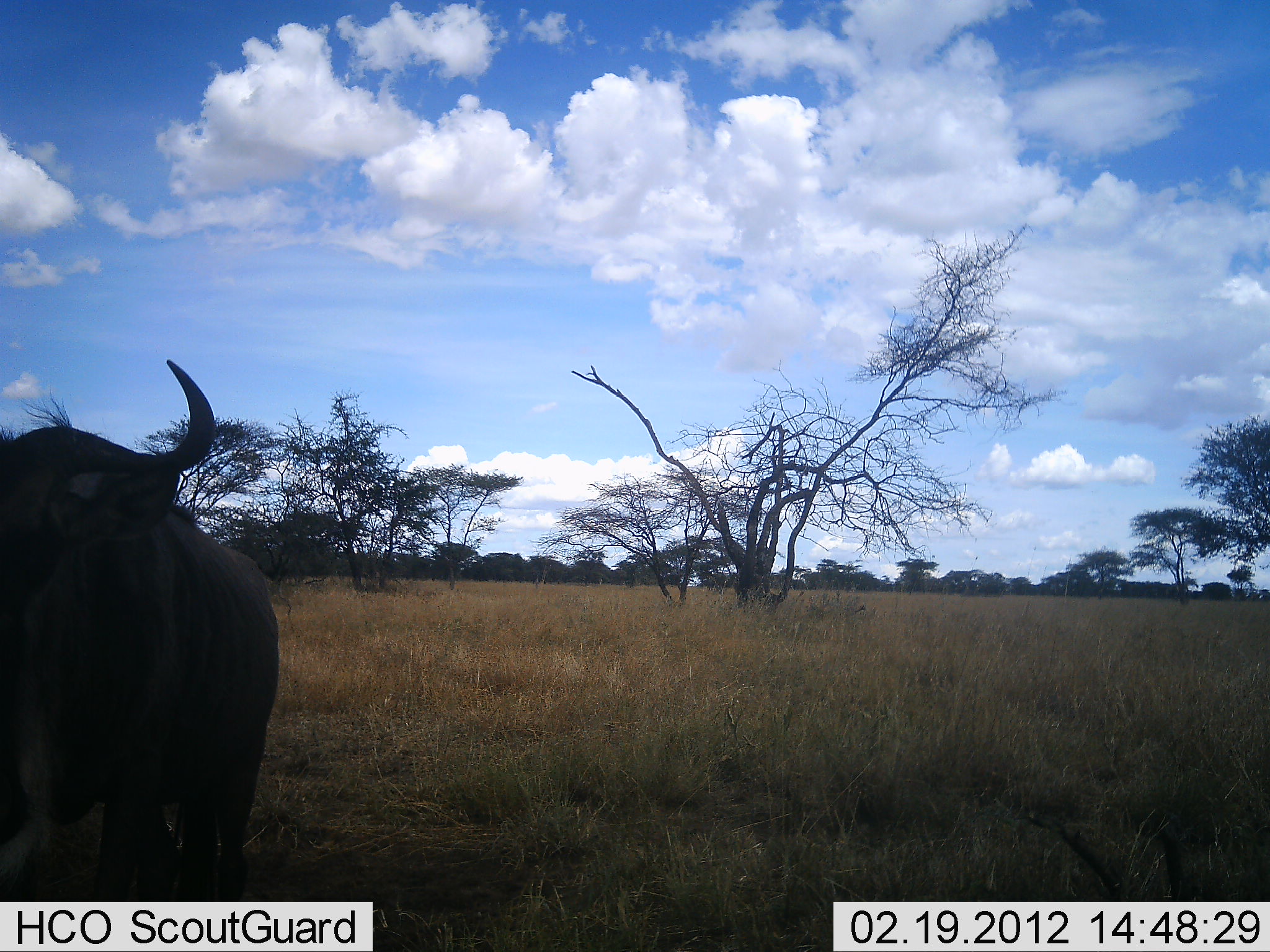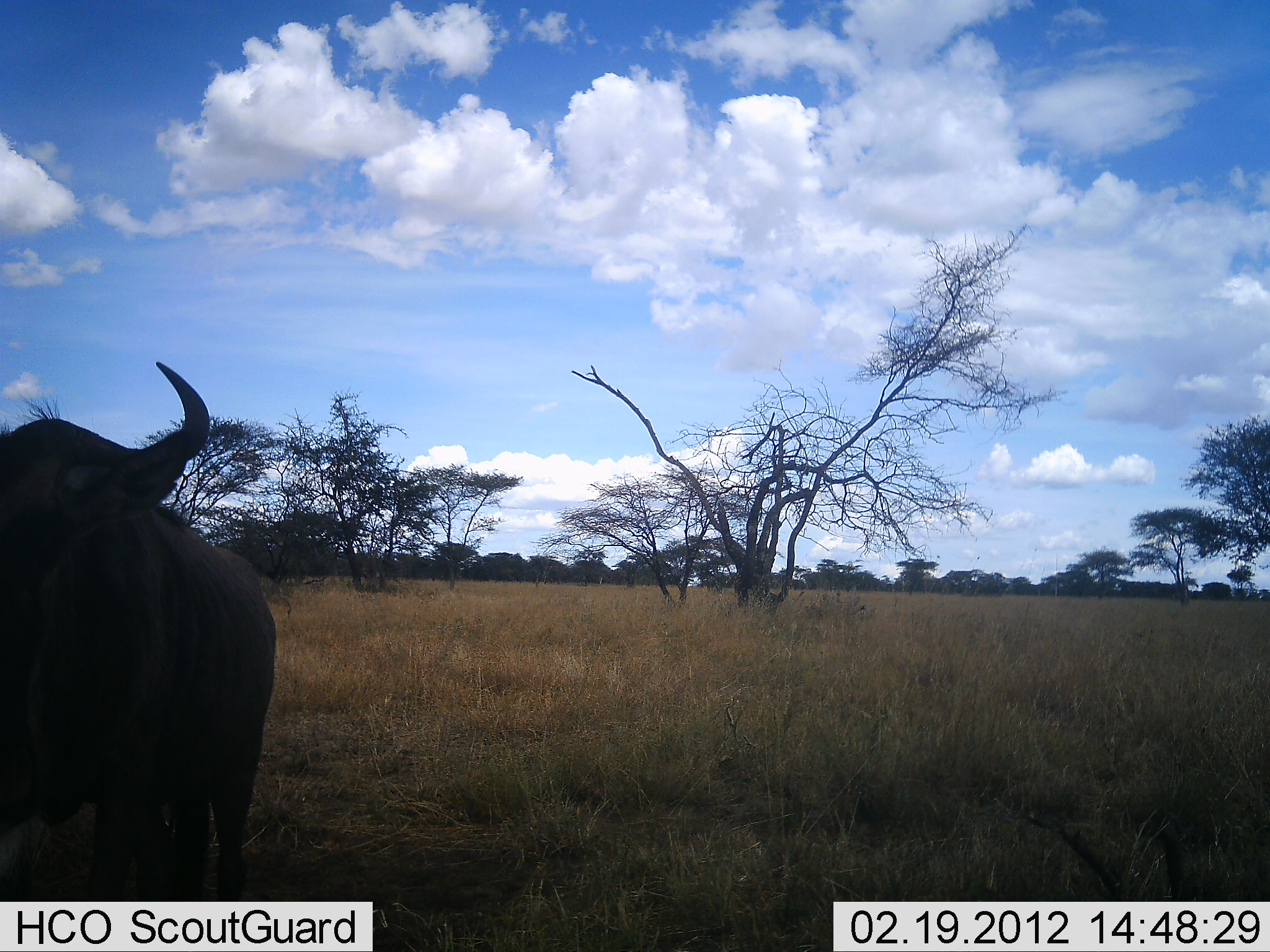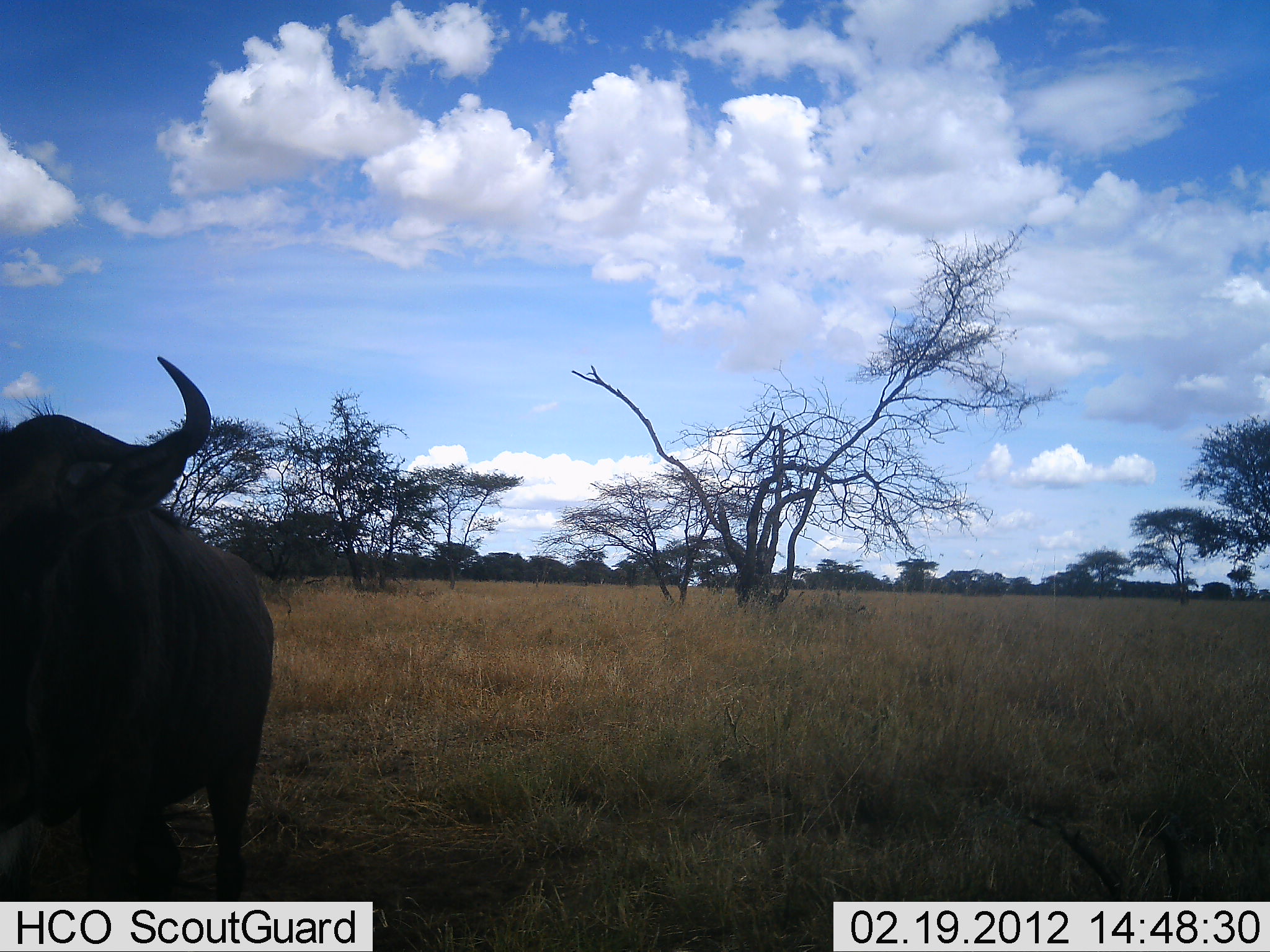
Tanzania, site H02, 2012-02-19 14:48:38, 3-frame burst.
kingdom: Animalia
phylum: Chordata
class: Mammalia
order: Artiodactyla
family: Bovidae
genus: Connochaetes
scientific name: Connochaetes taurinus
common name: blue wildebeest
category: wildebeest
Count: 1.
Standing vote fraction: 100%.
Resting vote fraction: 0%.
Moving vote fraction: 0%.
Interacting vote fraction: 0%.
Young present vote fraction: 0%.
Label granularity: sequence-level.